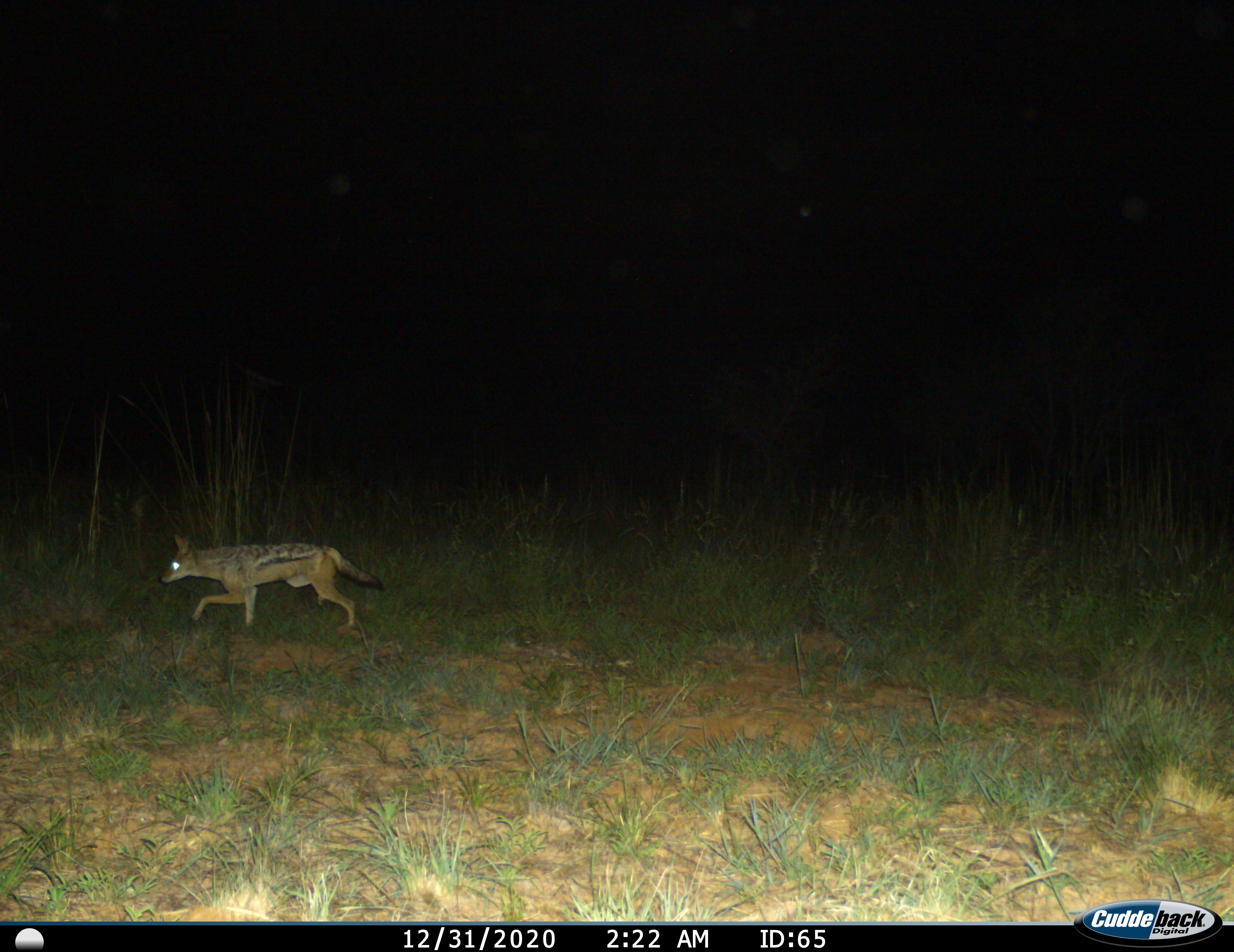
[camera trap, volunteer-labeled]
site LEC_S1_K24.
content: unidentified animal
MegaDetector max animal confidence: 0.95